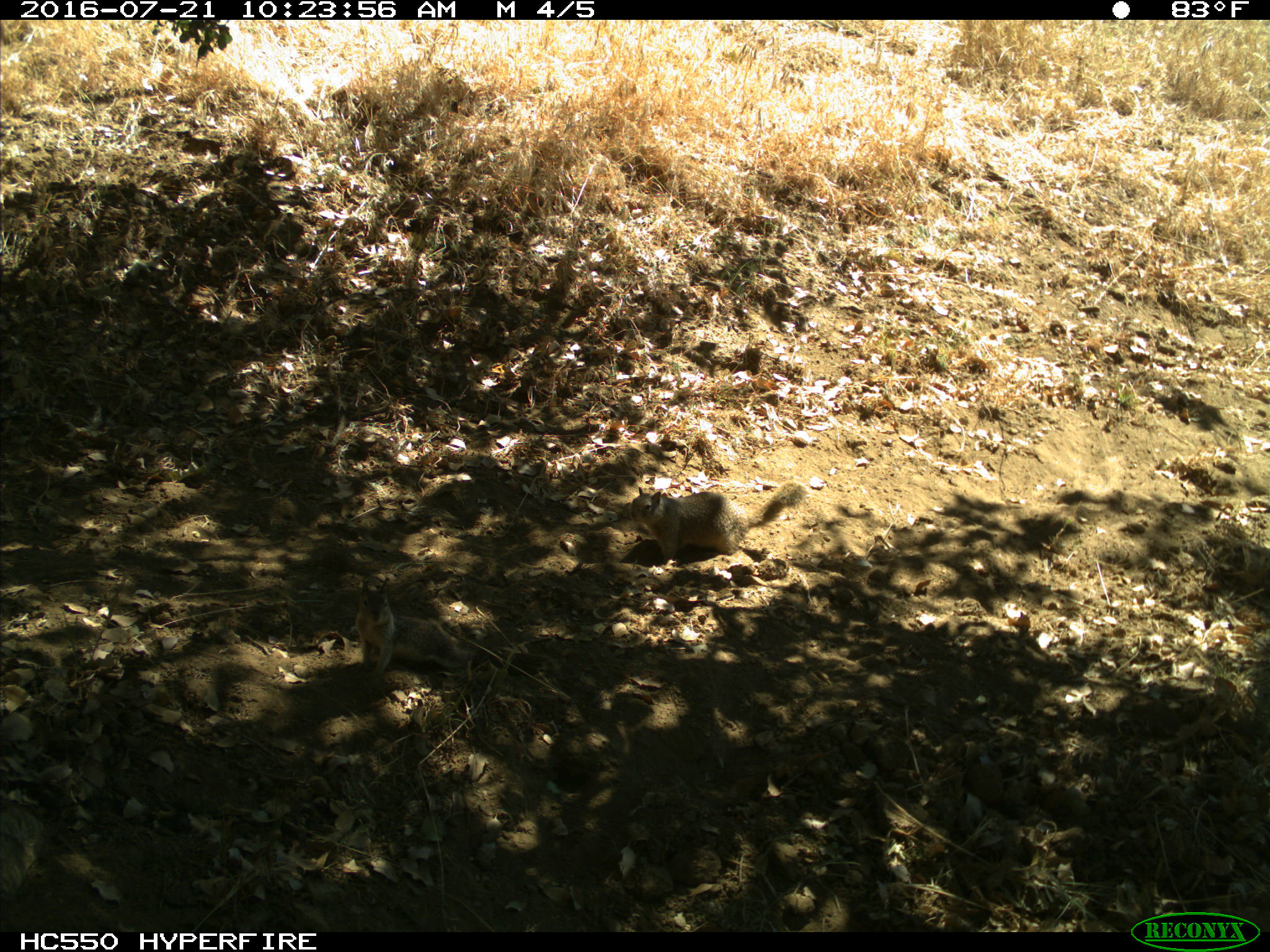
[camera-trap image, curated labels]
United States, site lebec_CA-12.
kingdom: Animalia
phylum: Chordata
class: Mammalia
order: Rodentia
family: Sciuridae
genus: Otospermophilus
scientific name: Otospermophilus beecheyi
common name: california ground squirrel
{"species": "Otospermophilus beecheyi (california ground squirrel)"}